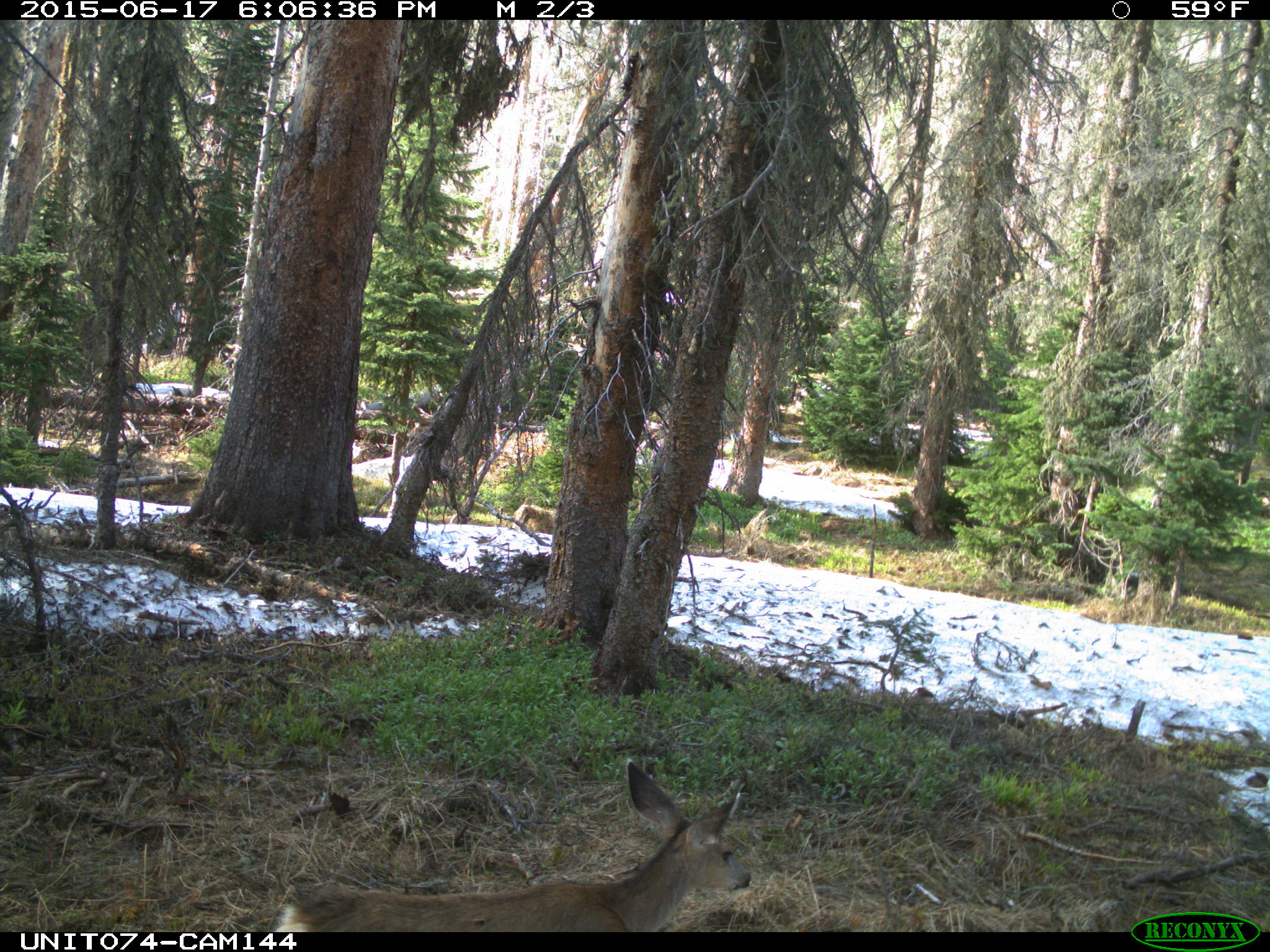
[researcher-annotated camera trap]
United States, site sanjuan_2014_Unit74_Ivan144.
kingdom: Animalia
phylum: Chordata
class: Mammalia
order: Artiodactyla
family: Cervidae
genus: Odocoileus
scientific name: Odocoileus hemionus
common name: mule deer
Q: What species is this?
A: Odocoileus hemionus (mule deer).